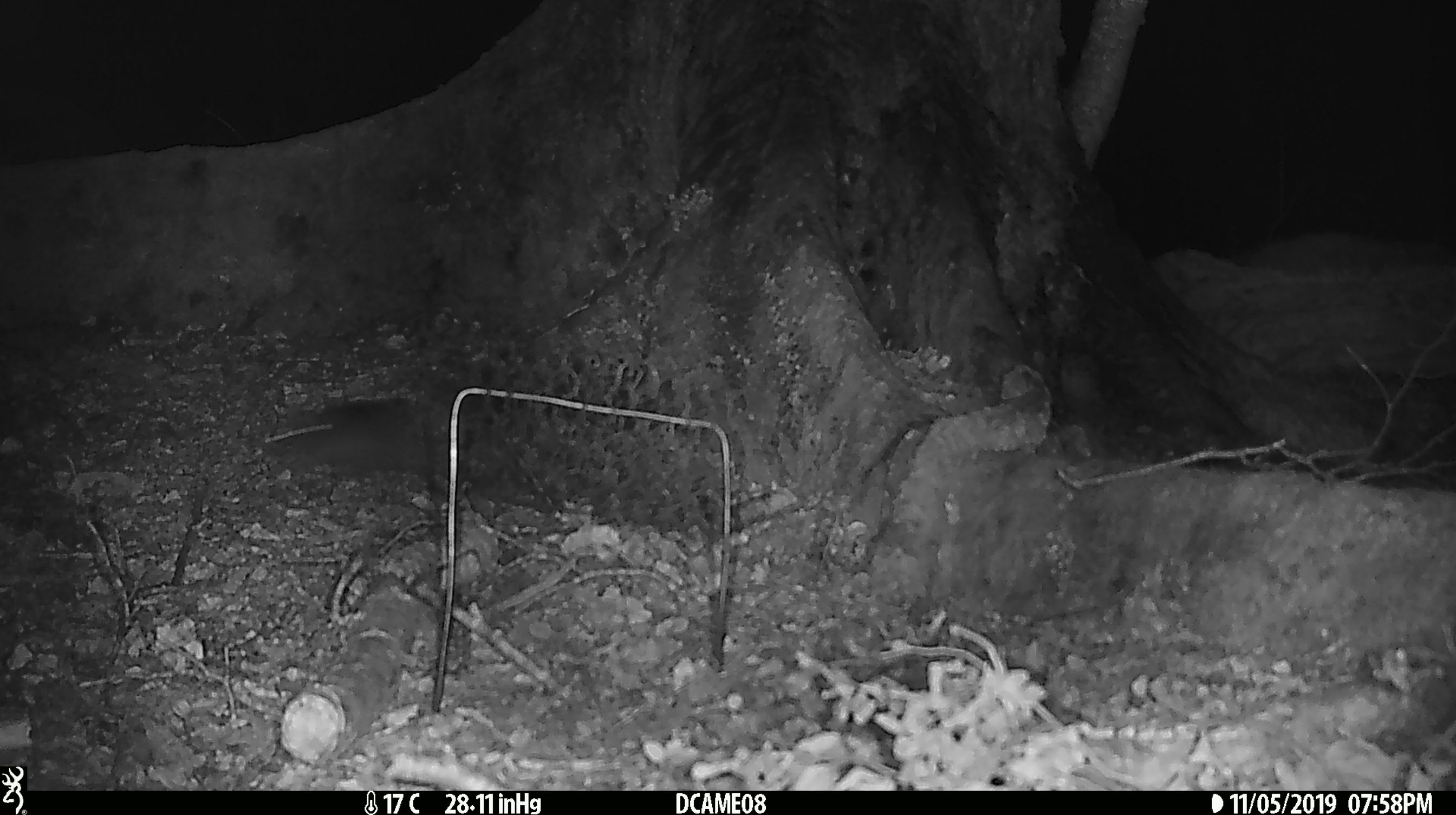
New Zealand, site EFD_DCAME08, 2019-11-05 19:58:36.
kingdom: Animalia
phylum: Chordata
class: Mammalia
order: Rodentia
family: Muridae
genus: Mus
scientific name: Mus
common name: mouse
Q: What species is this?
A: Mouse (Mus).